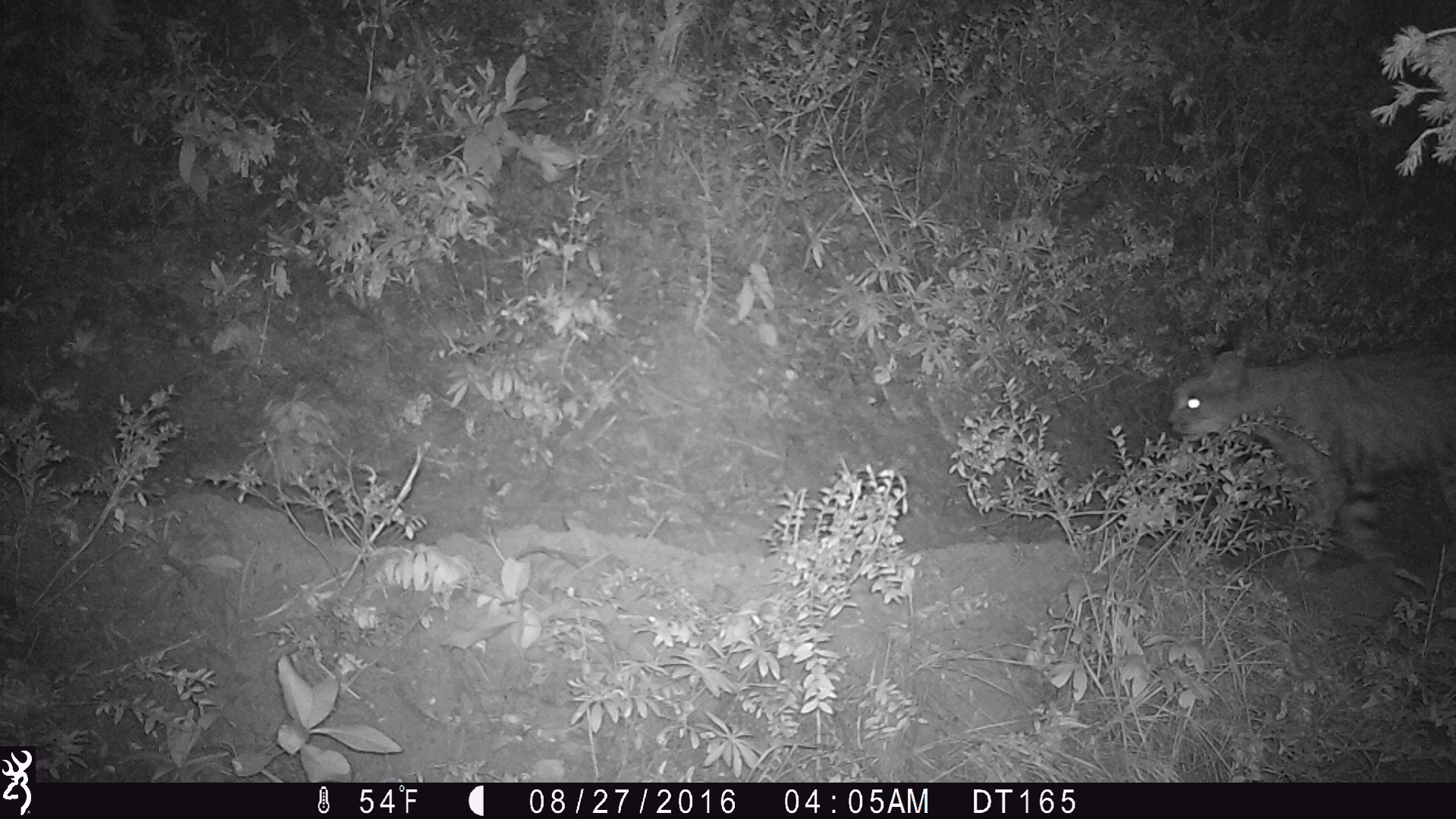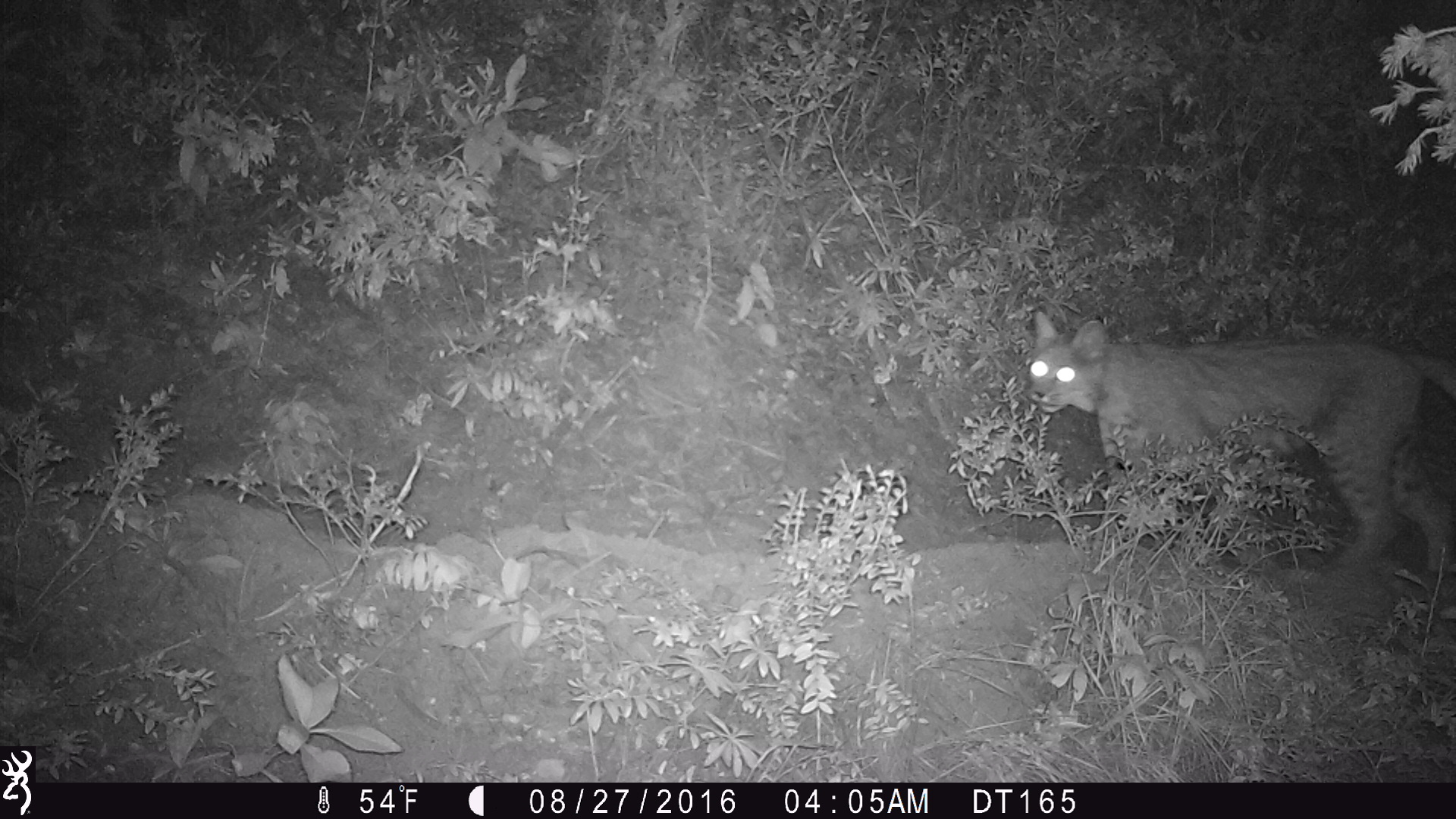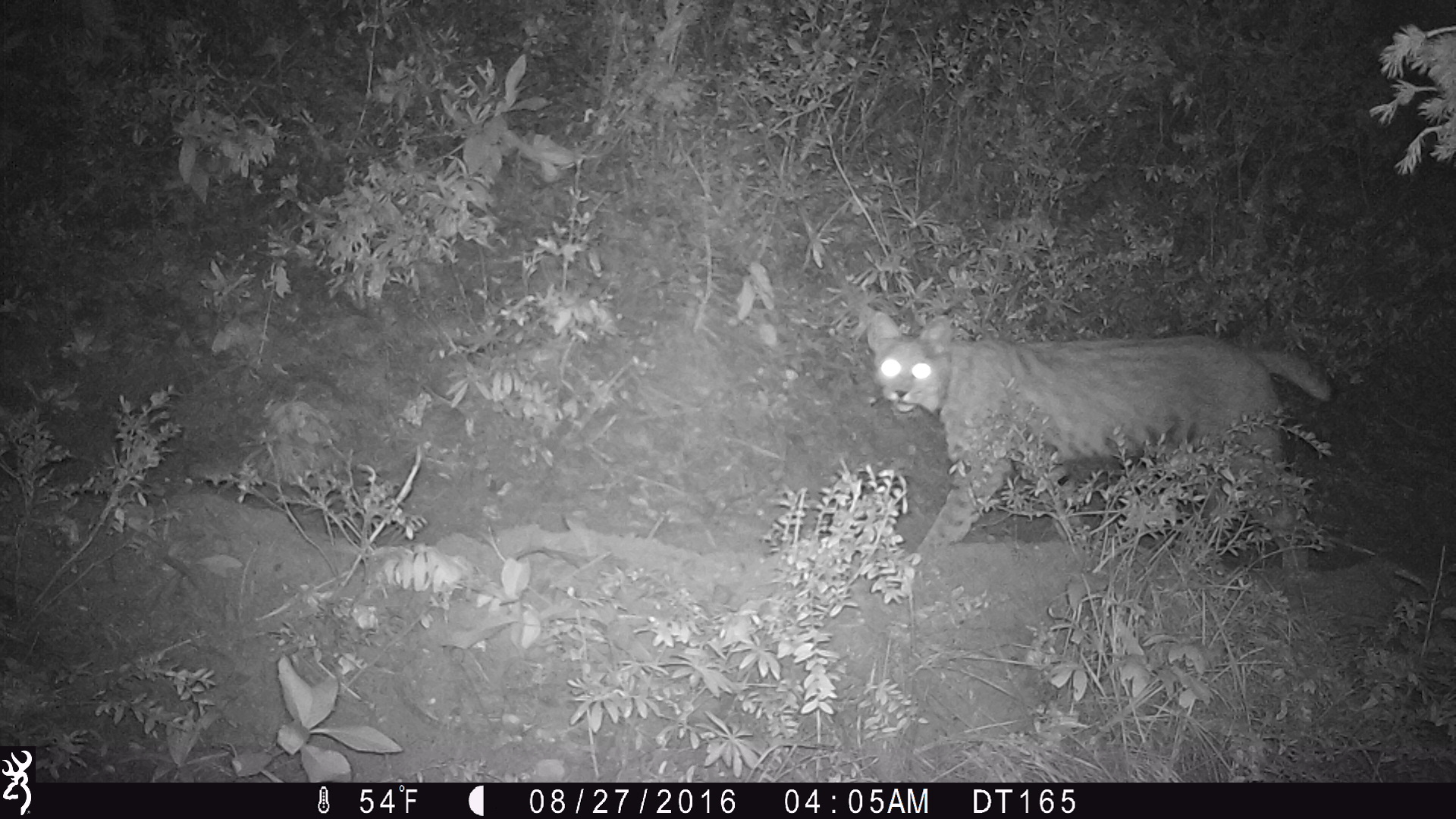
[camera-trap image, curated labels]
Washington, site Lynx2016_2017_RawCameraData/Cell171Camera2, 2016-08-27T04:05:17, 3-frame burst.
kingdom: Animalia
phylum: Chordata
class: Mammalia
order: Carnivora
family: Felidae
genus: Lynx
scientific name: Lynx rufus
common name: bobcat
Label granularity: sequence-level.